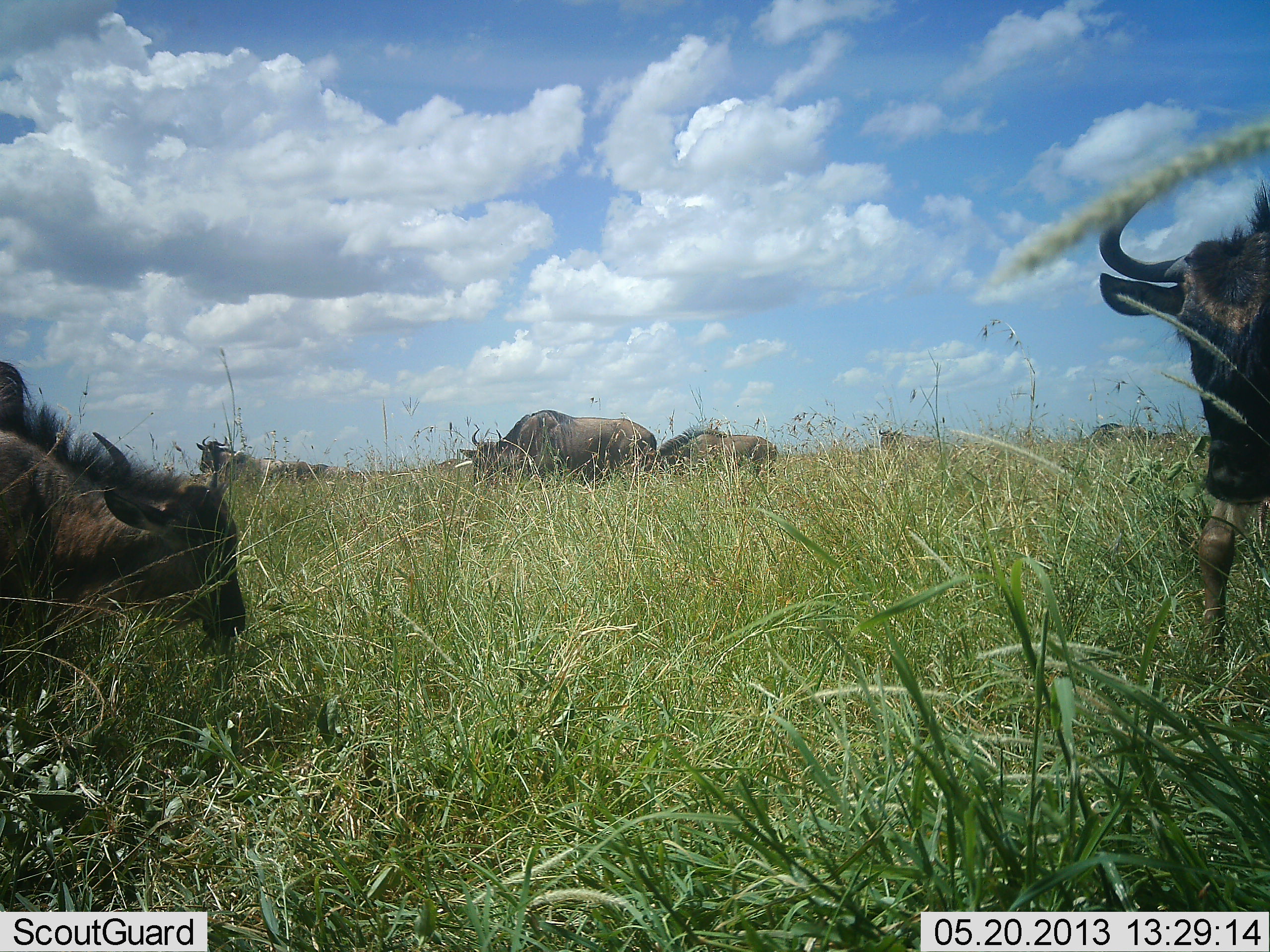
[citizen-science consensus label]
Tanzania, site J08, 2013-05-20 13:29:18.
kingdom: Animalia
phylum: Chordata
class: Mammalia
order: Artiodactyla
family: Bovidae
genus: Connochaetes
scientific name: Connochaetes taurinus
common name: blue wildebeest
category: wildebeest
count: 7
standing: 90%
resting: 10%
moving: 30%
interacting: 0%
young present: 10%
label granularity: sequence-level